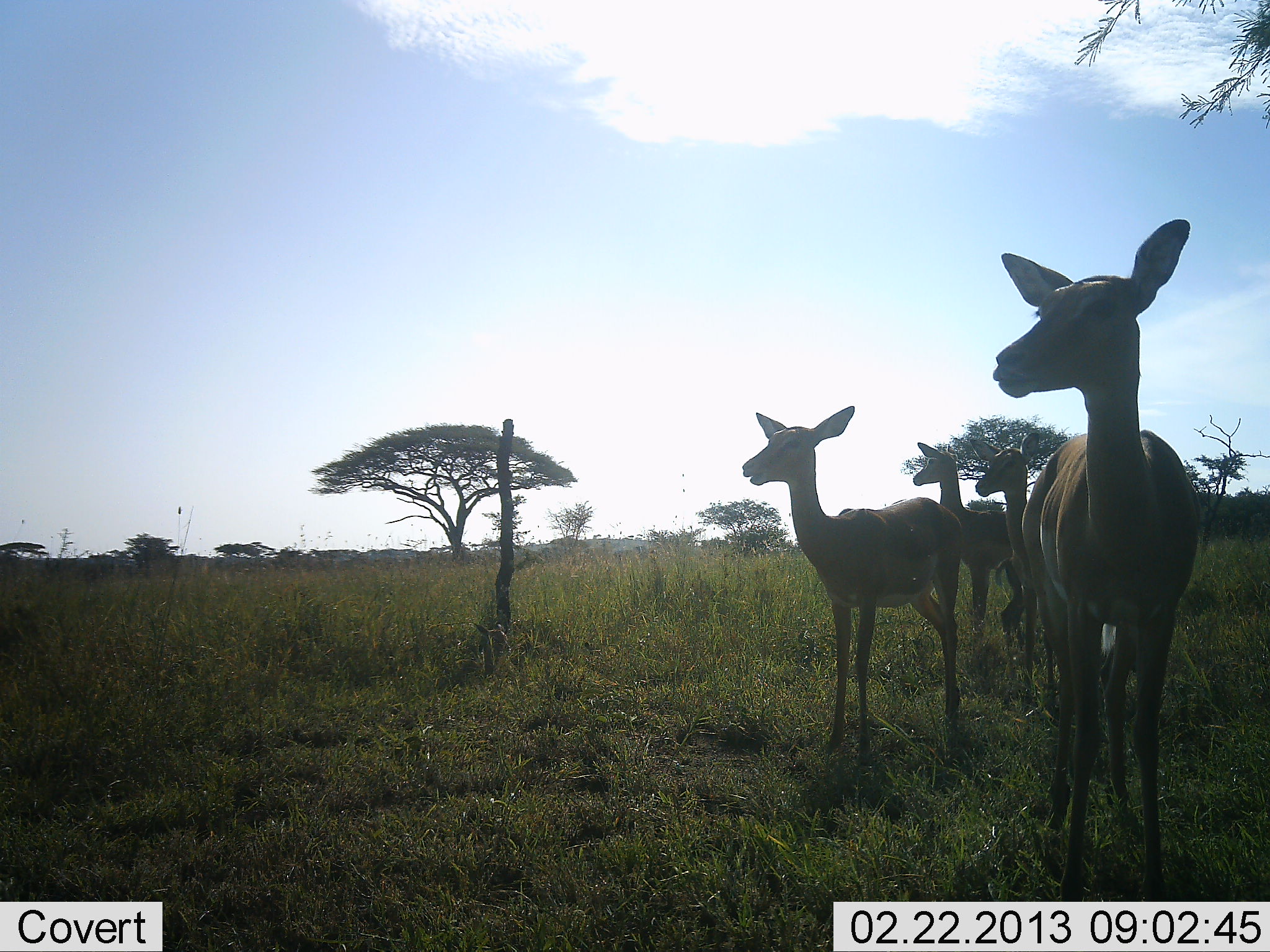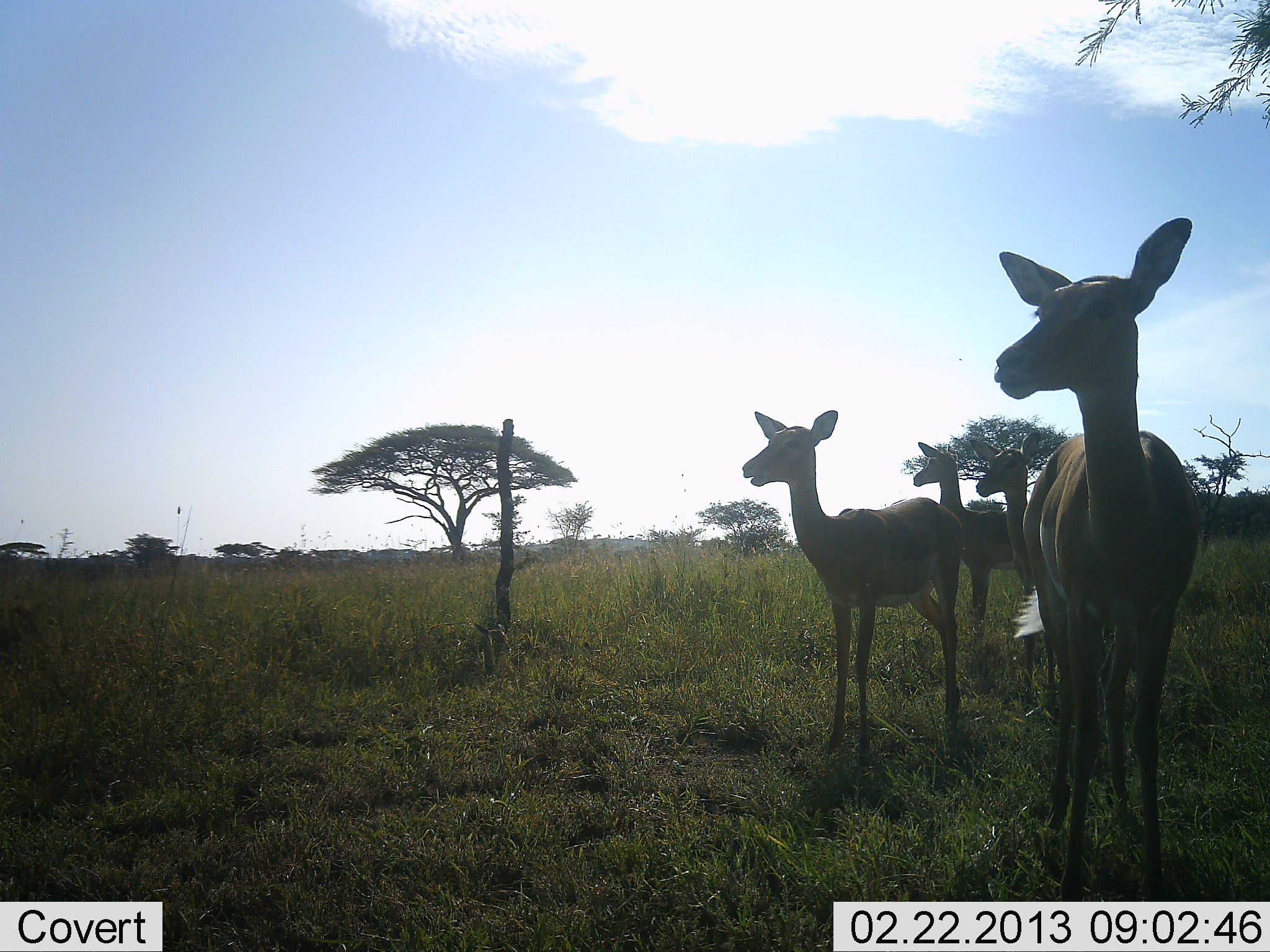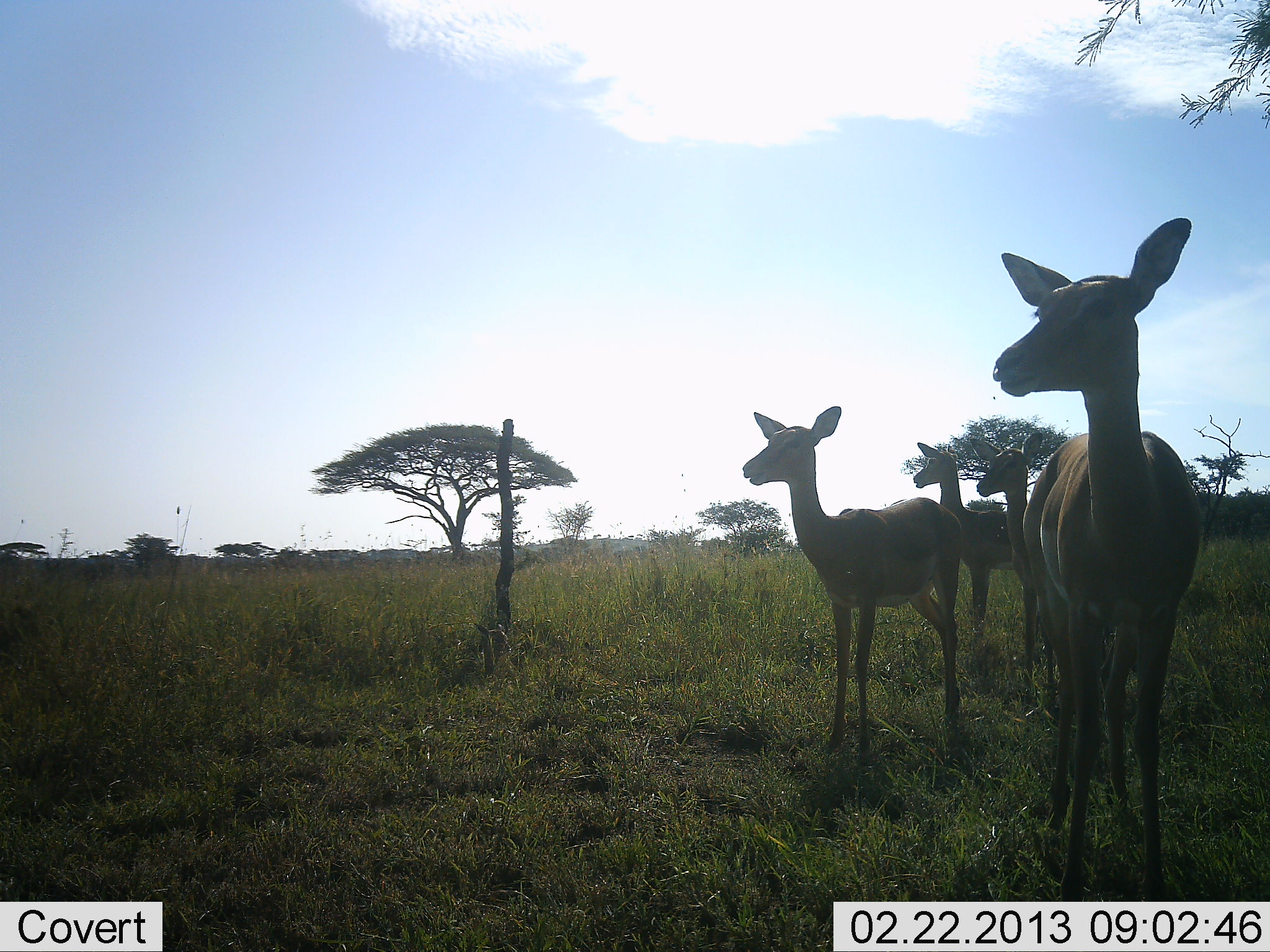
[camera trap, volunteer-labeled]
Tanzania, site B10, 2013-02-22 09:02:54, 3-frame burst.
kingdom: Animalia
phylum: Chordata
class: Mammalia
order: Artiodactyla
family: Bovidae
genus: Aepyceros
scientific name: Aepyceros melampus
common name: impala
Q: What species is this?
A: Impala (Aepyceros melampus).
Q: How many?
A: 4.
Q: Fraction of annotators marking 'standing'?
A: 100%.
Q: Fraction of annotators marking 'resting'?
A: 0%.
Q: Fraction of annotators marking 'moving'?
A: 6%.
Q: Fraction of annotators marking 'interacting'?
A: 0%.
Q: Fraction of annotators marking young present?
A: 6%.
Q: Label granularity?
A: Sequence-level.